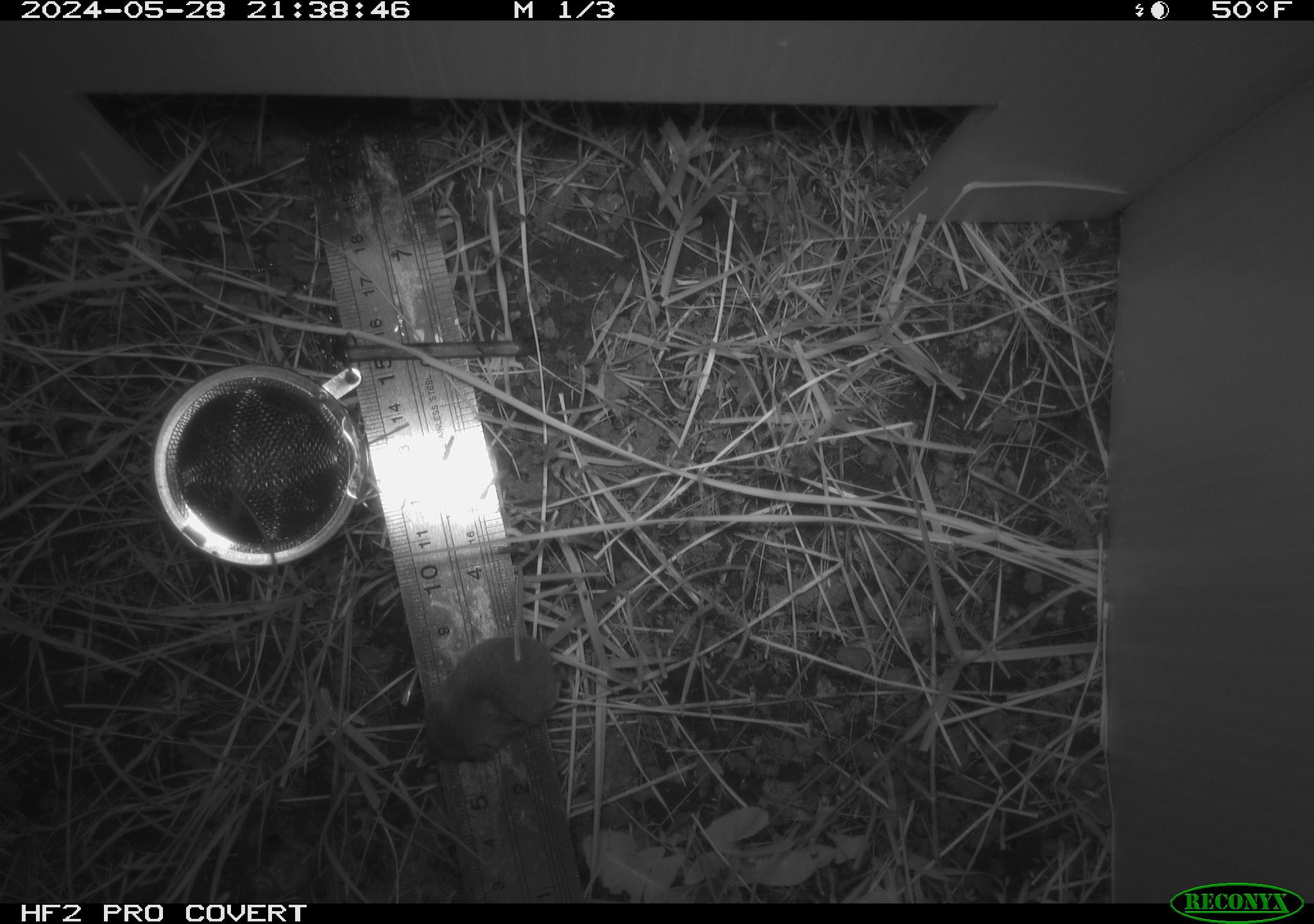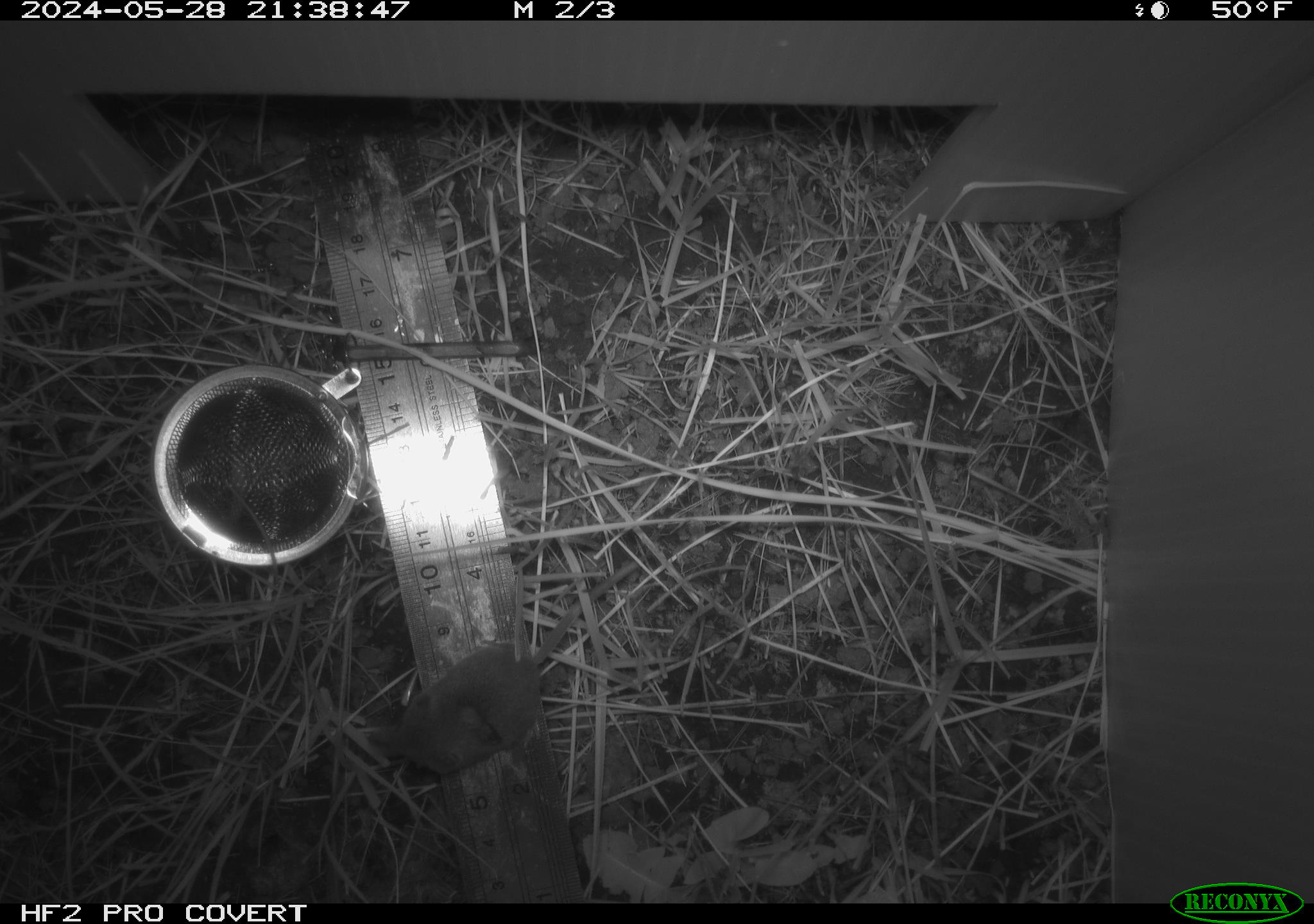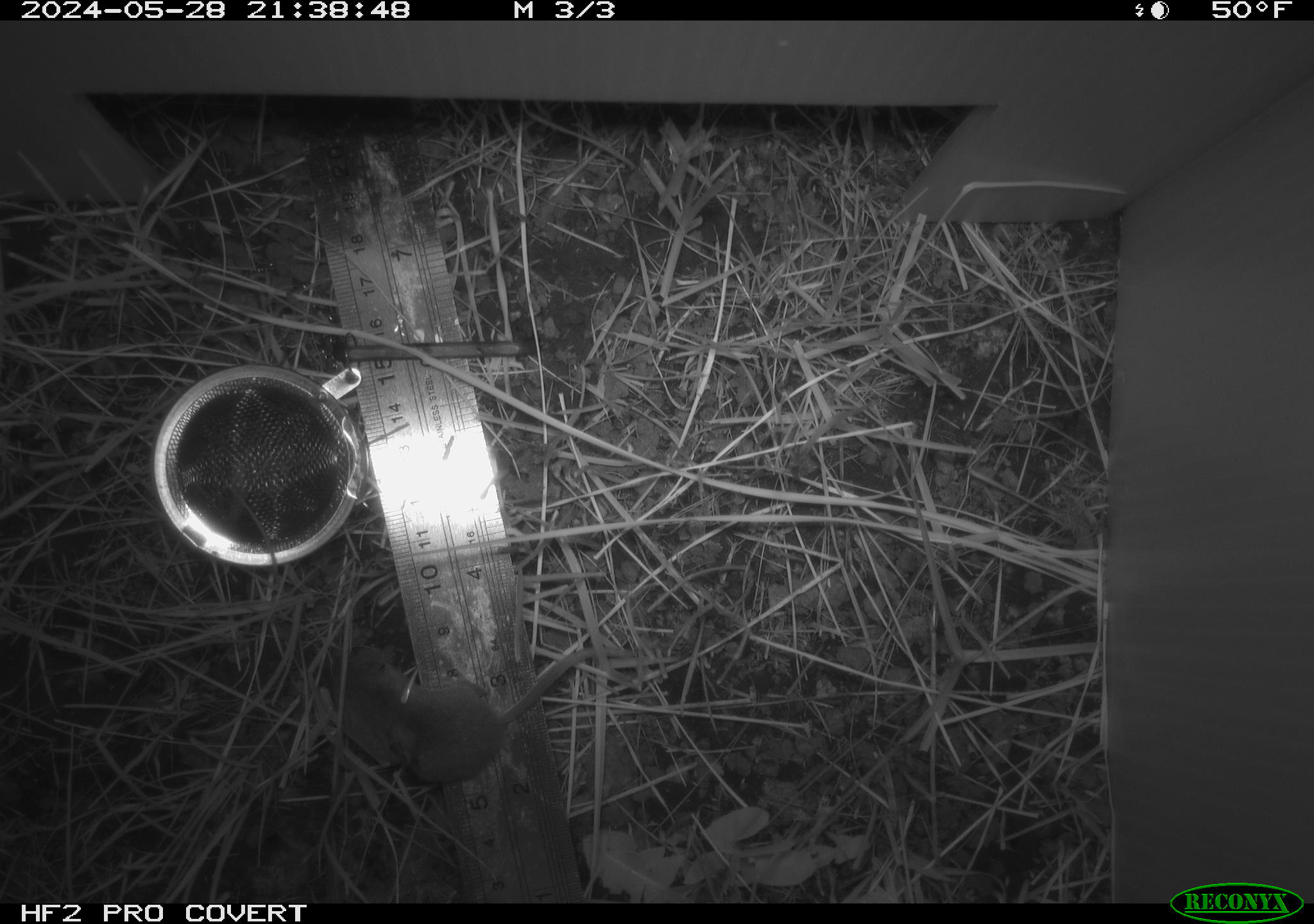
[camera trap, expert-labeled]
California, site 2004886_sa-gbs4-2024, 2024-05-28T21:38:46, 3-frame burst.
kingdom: Animalia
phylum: Chordata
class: Mammalia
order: Eulipotyphla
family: Soricidae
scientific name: Soricidae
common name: shrews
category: soricidae family